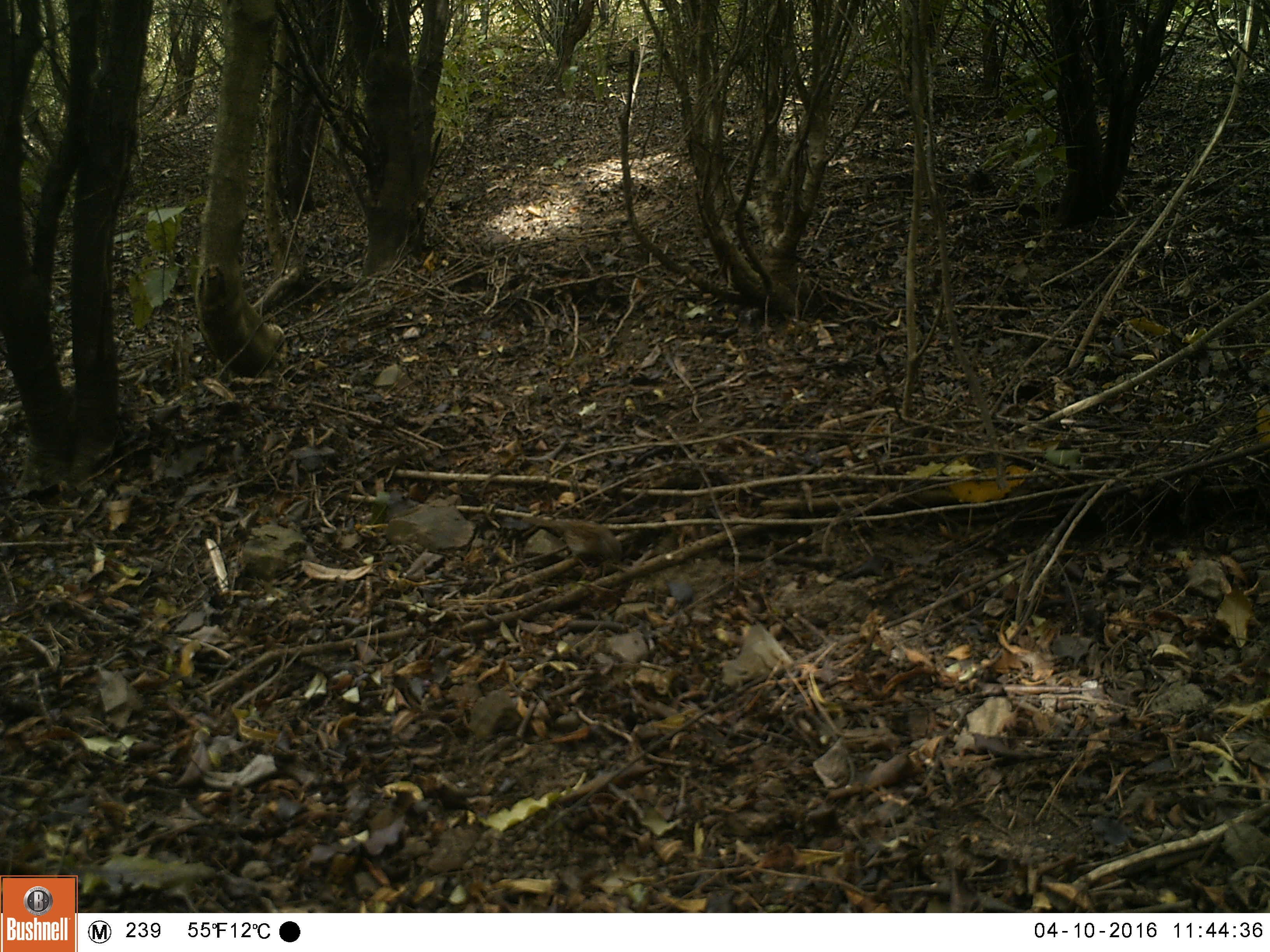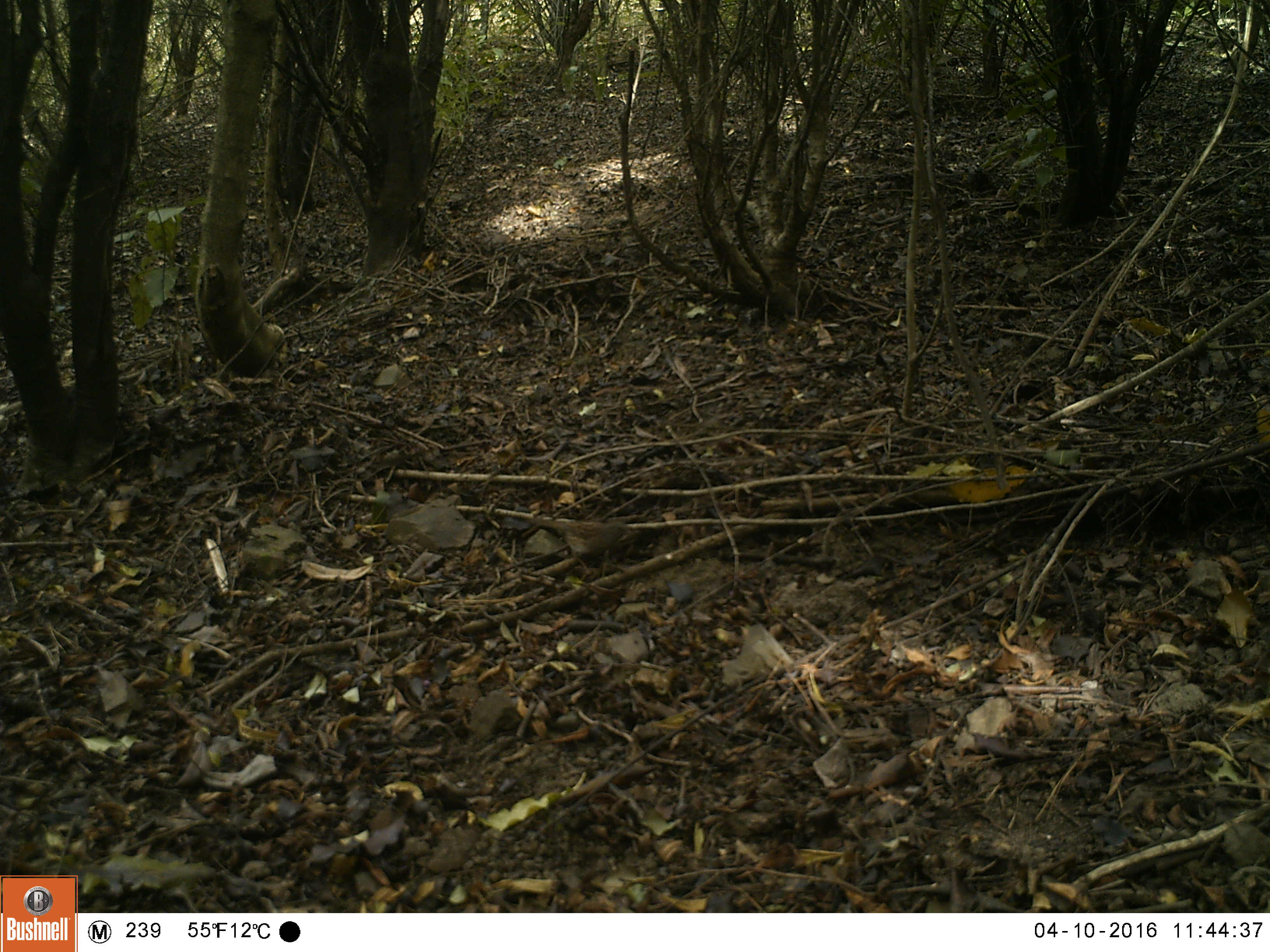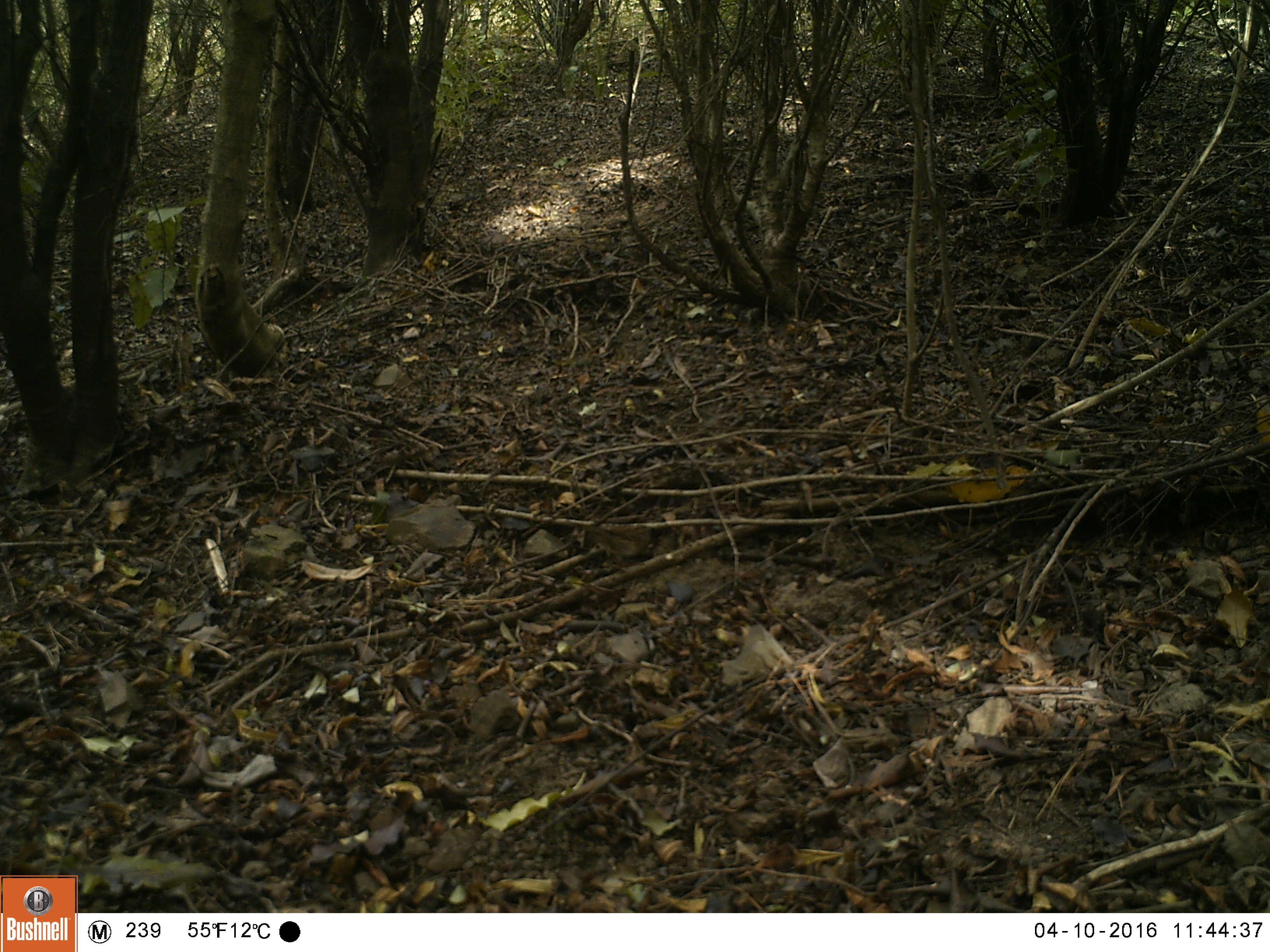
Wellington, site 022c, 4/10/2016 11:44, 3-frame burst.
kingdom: Animalia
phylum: Chordata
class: Aves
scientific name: Aves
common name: bird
Bird (Aves).